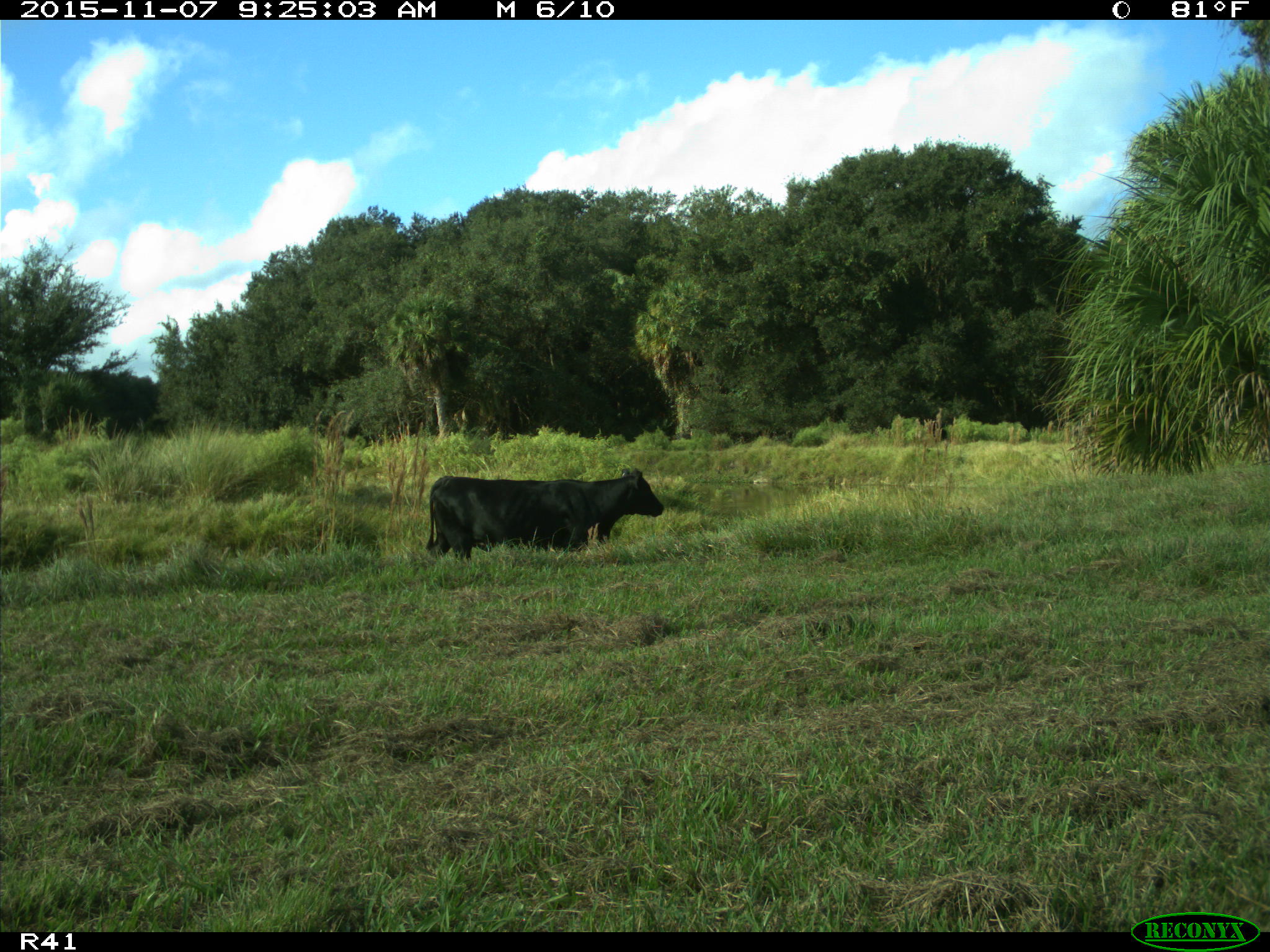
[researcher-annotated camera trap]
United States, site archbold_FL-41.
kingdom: Animalia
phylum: Chordata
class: Mammalia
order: Artiodactyla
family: Bovidae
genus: Bos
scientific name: Bos taurus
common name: domestic cow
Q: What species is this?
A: Bos taurus (domestic cow).